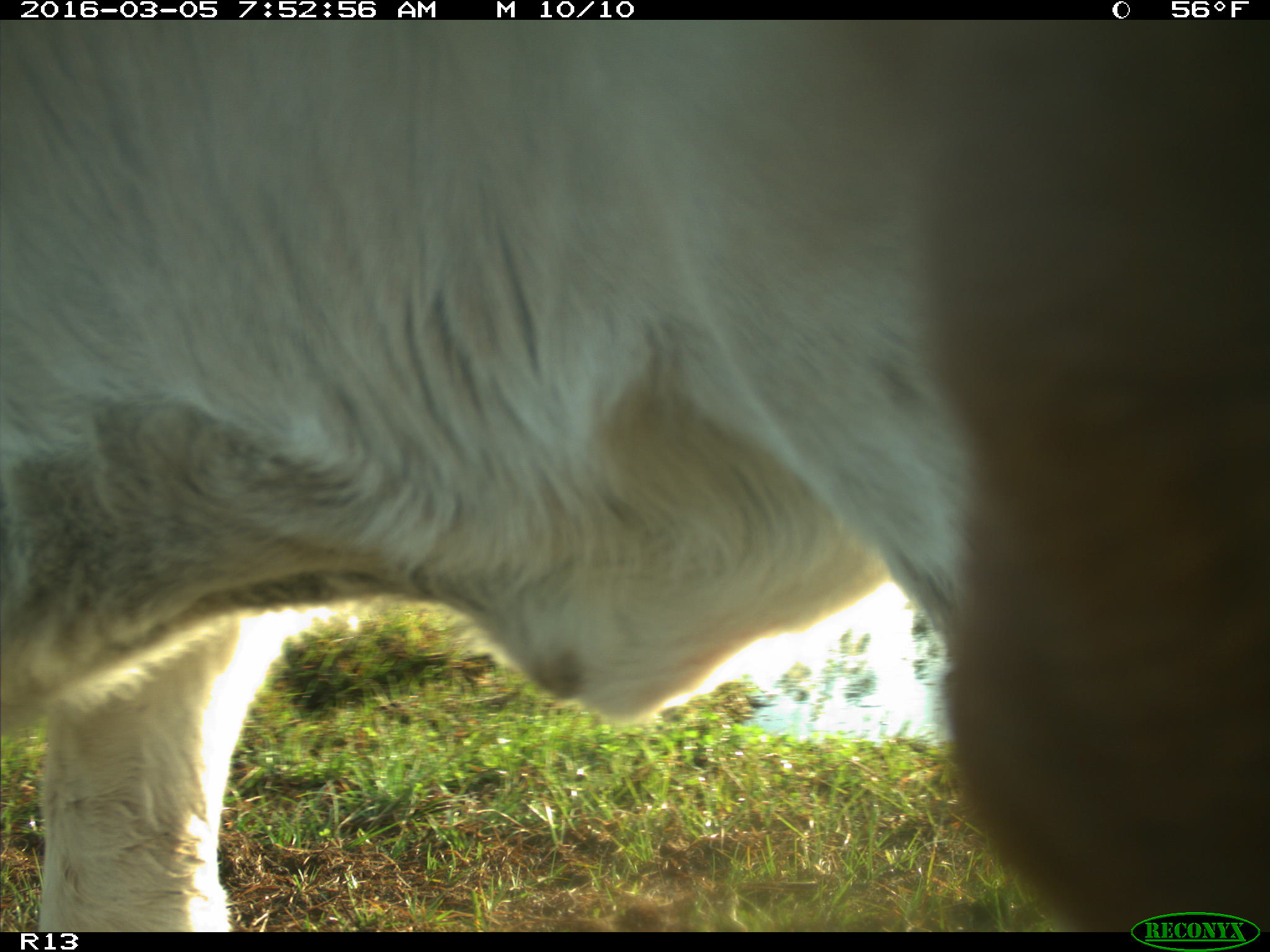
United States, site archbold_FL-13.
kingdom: Animalia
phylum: Chordata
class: Mammalia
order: Artiodactyla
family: Bovidae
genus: Bos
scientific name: Bos taurus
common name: domestic cow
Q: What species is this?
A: Bos taurus (domestic cow).